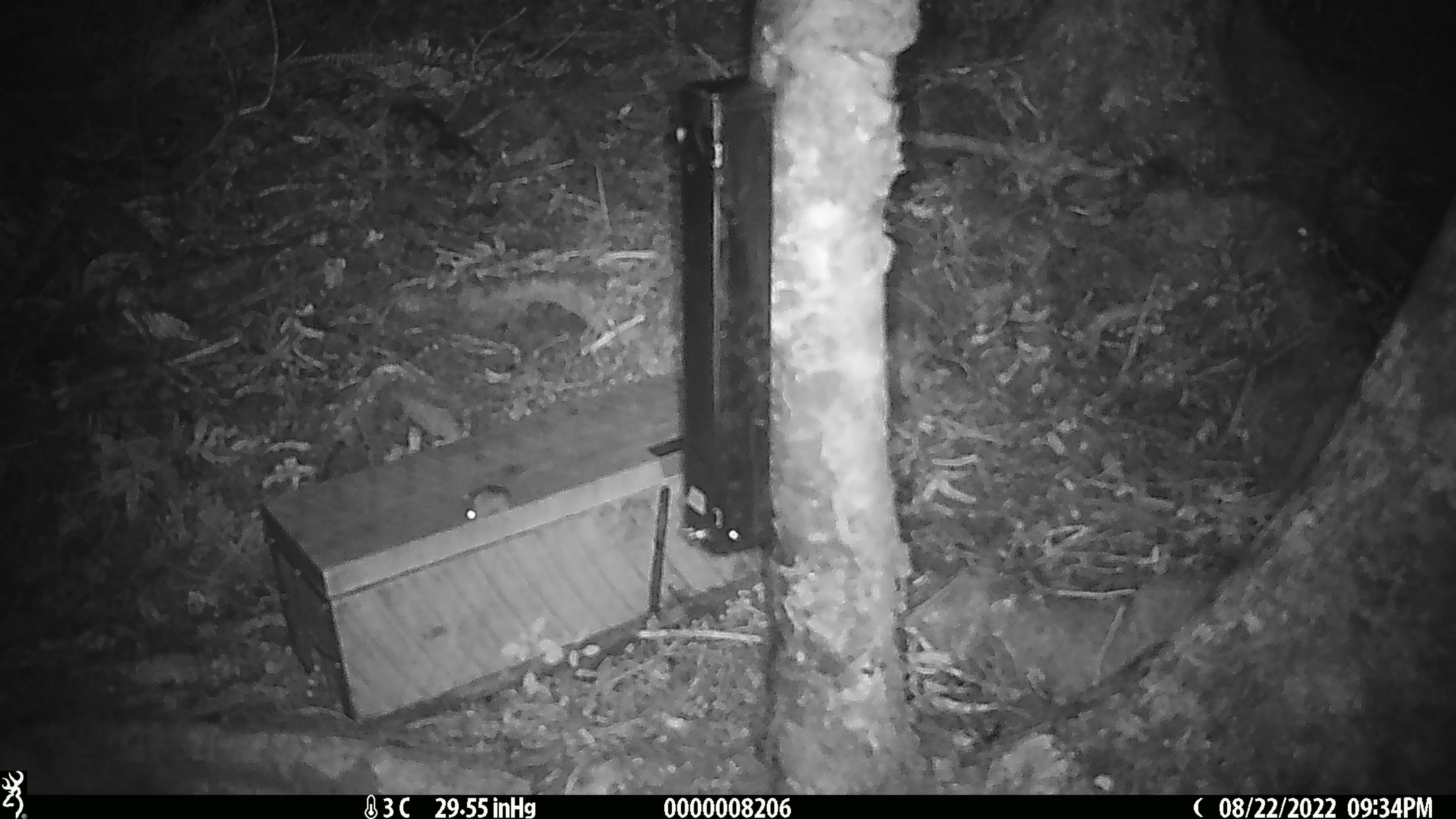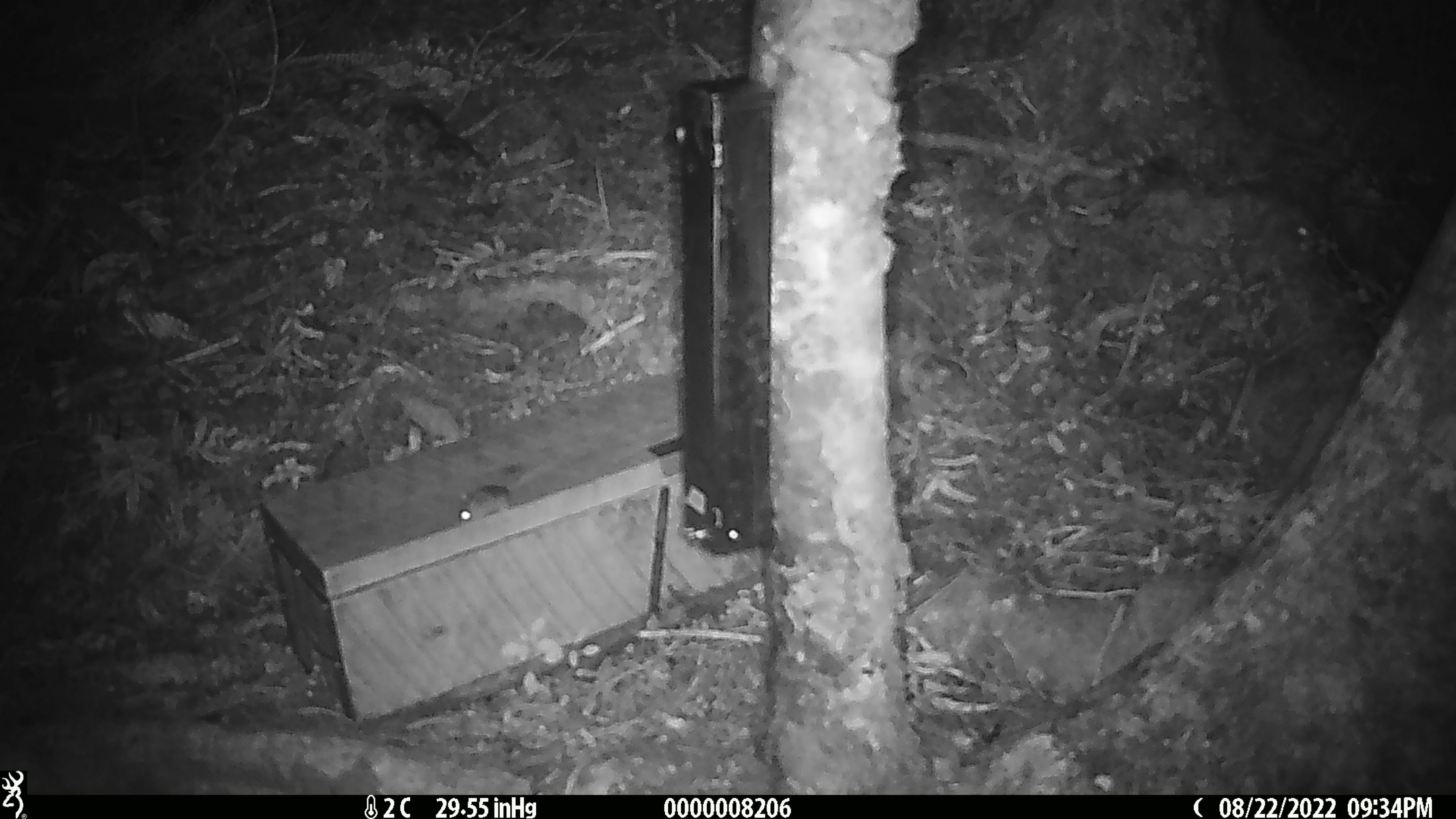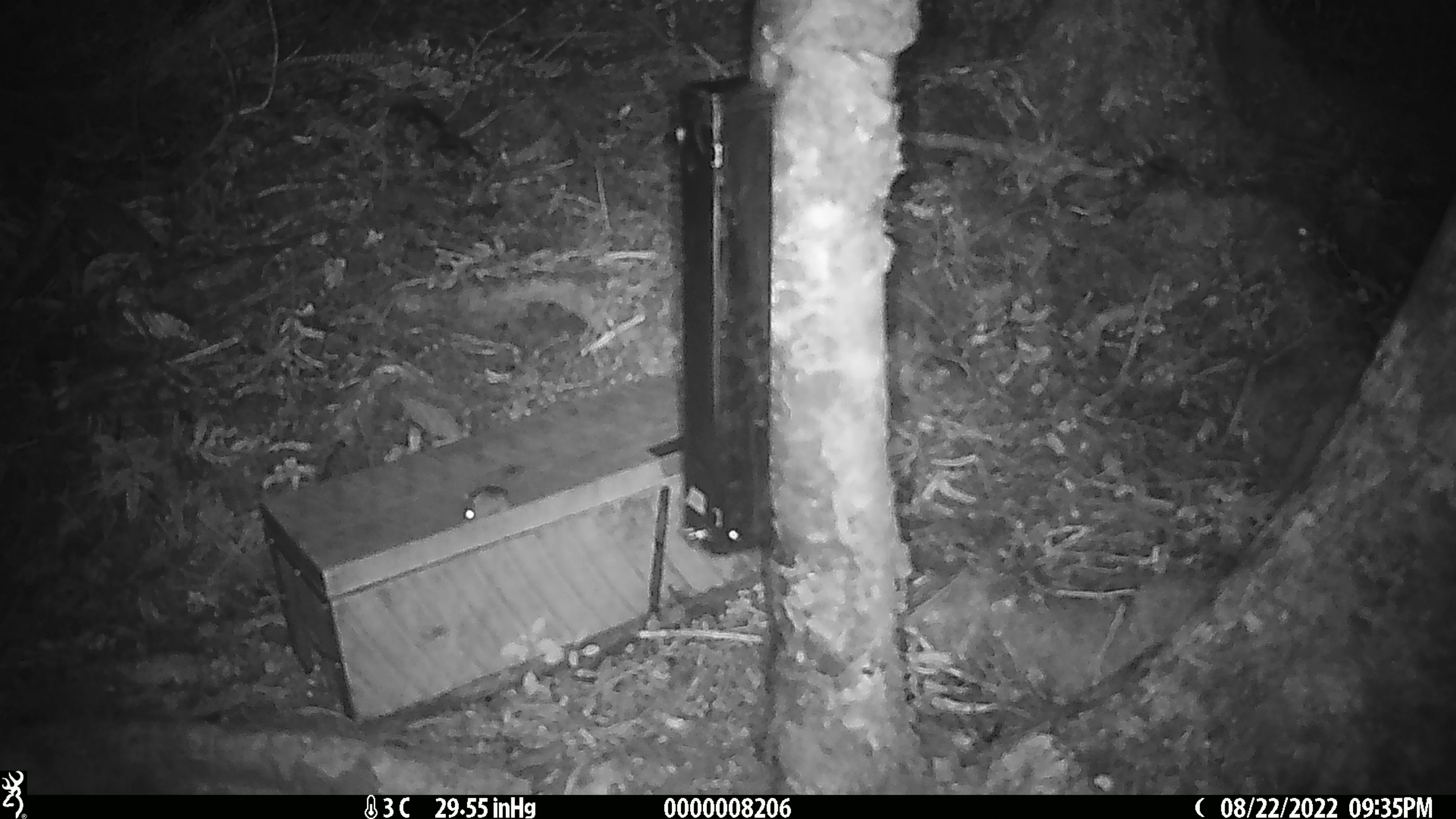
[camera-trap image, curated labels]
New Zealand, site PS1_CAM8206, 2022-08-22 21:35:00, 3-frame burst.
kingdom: Animalia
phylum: Chordata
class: Mammalia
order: Rodentia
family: Muridae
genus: Mus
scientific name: Mus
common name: mouse